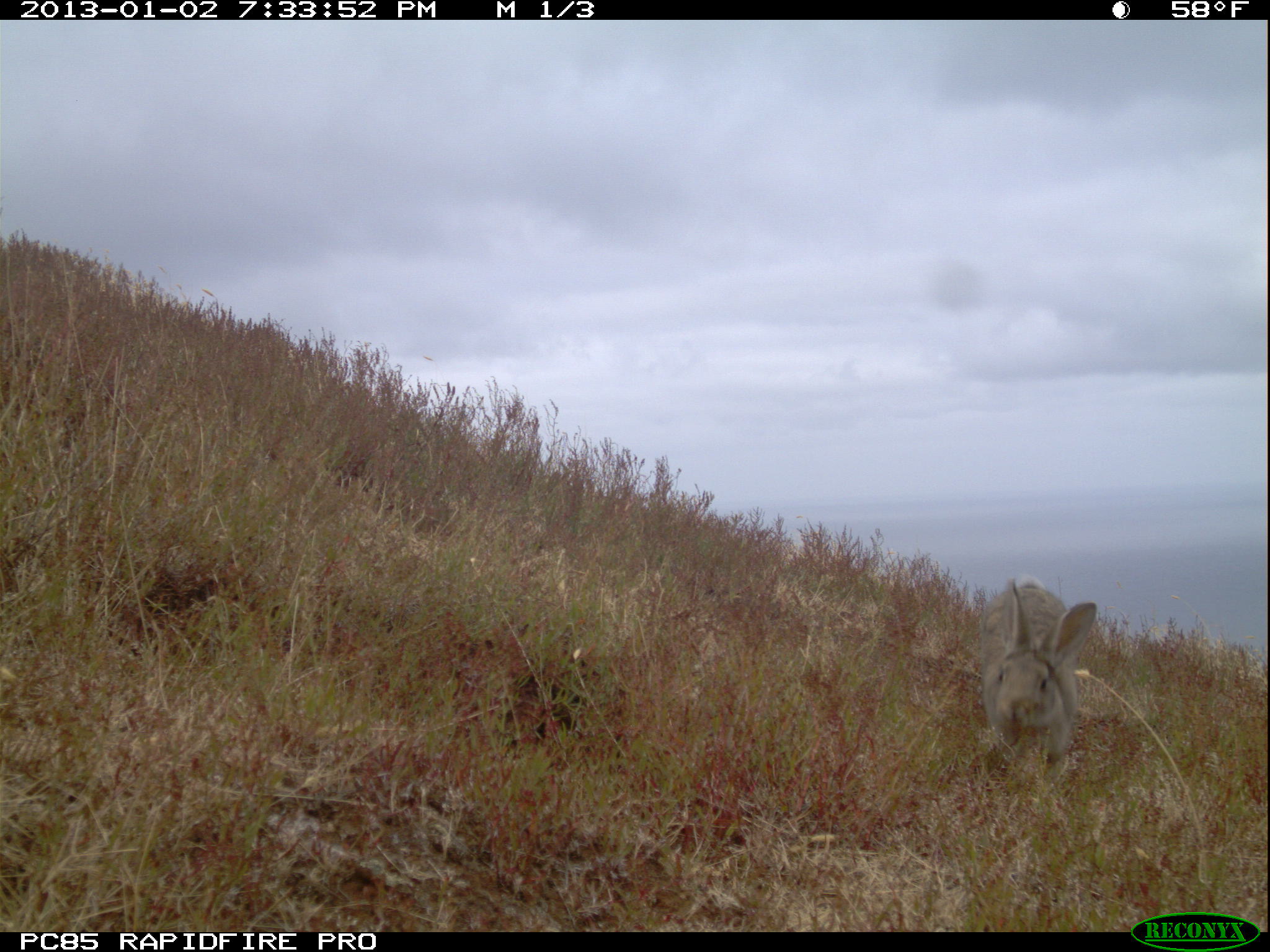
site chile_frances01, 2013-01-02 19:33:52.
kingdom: Animalia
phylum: Chordata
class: Mammalia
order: Lagomorpha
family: Leporidae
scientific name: Leporidae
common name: rabbits and hares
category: rabbit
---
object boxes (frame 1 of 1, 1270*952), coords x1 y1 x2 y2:
rabbit: 977 575 1096 775